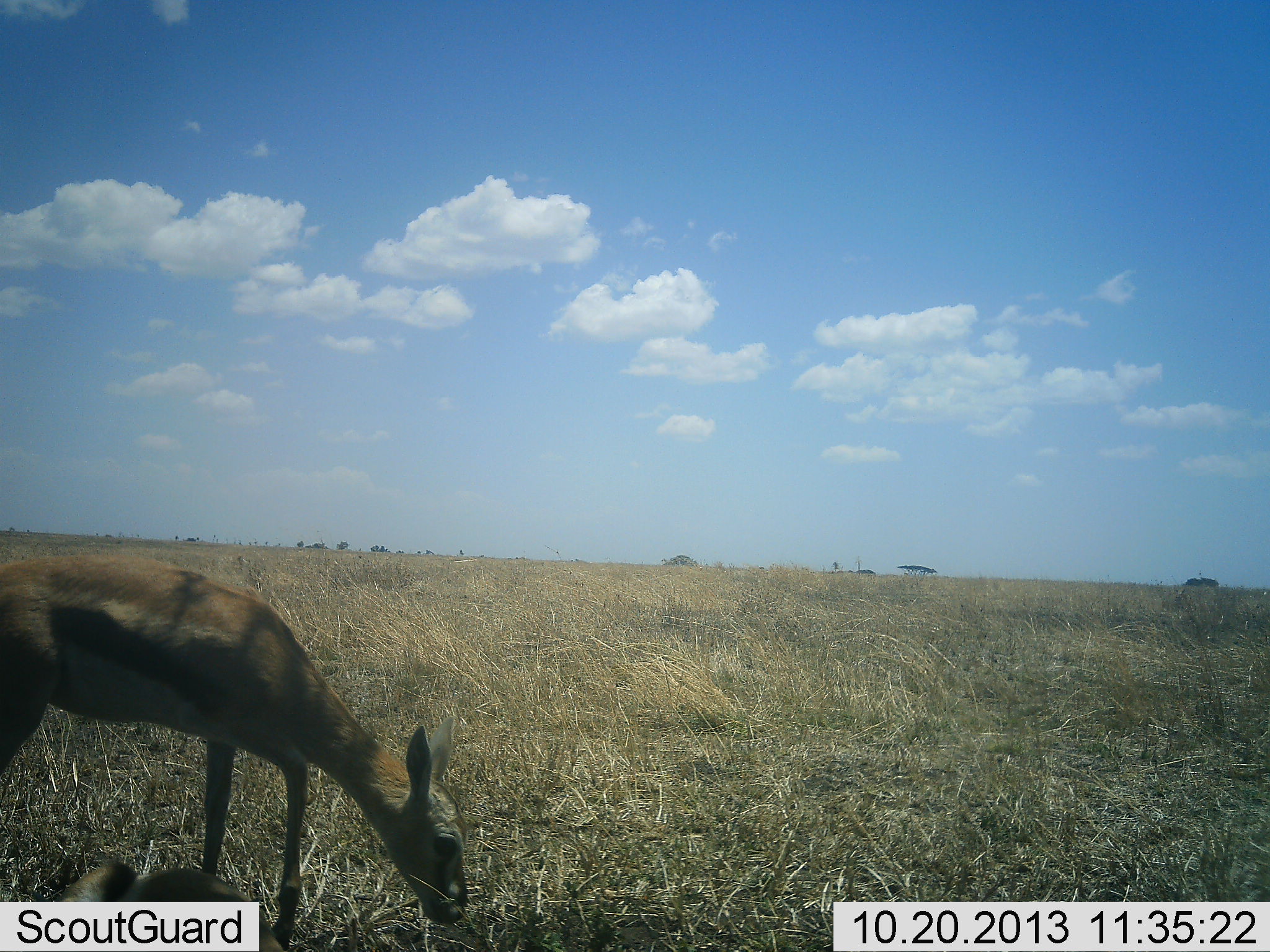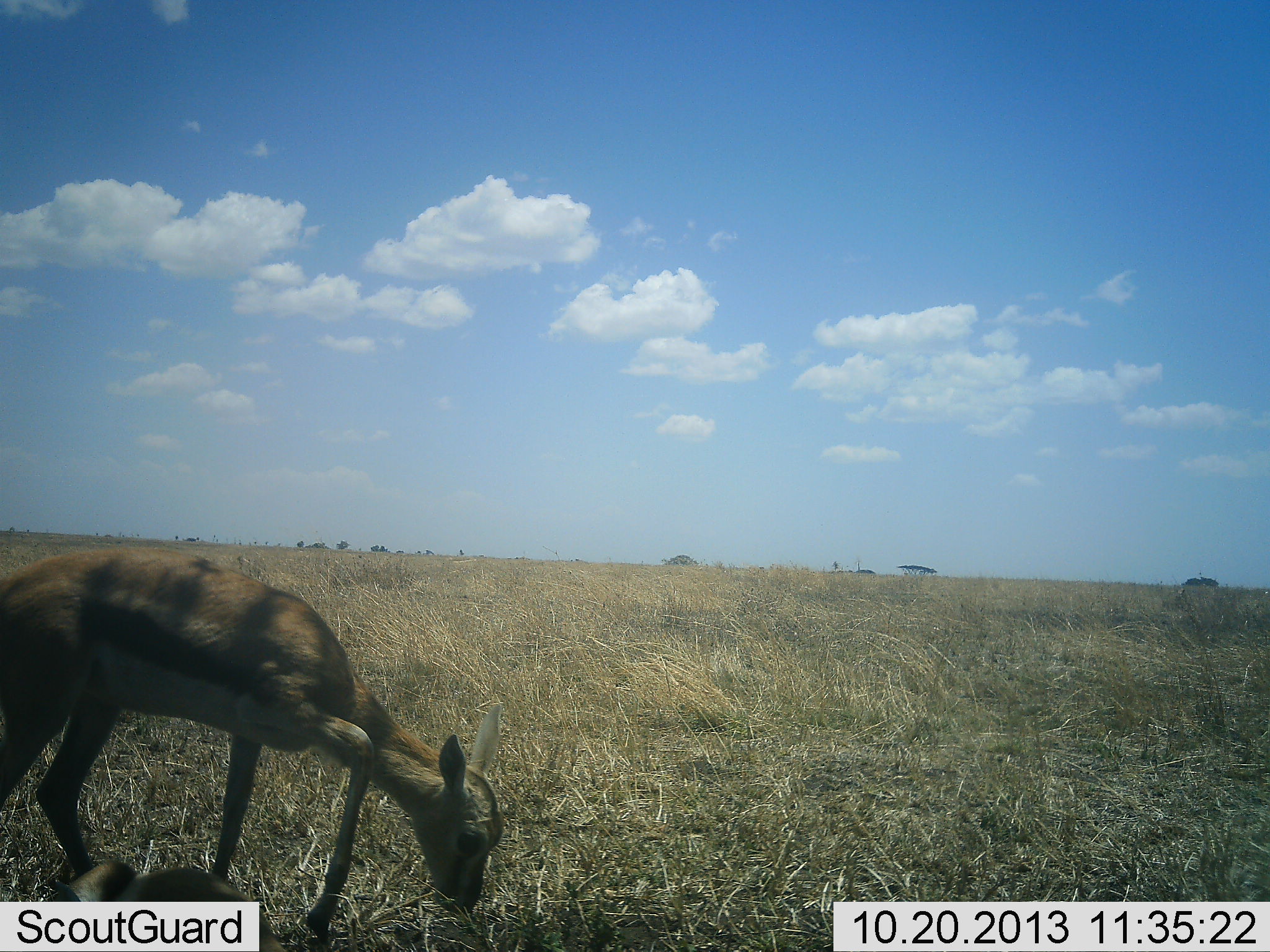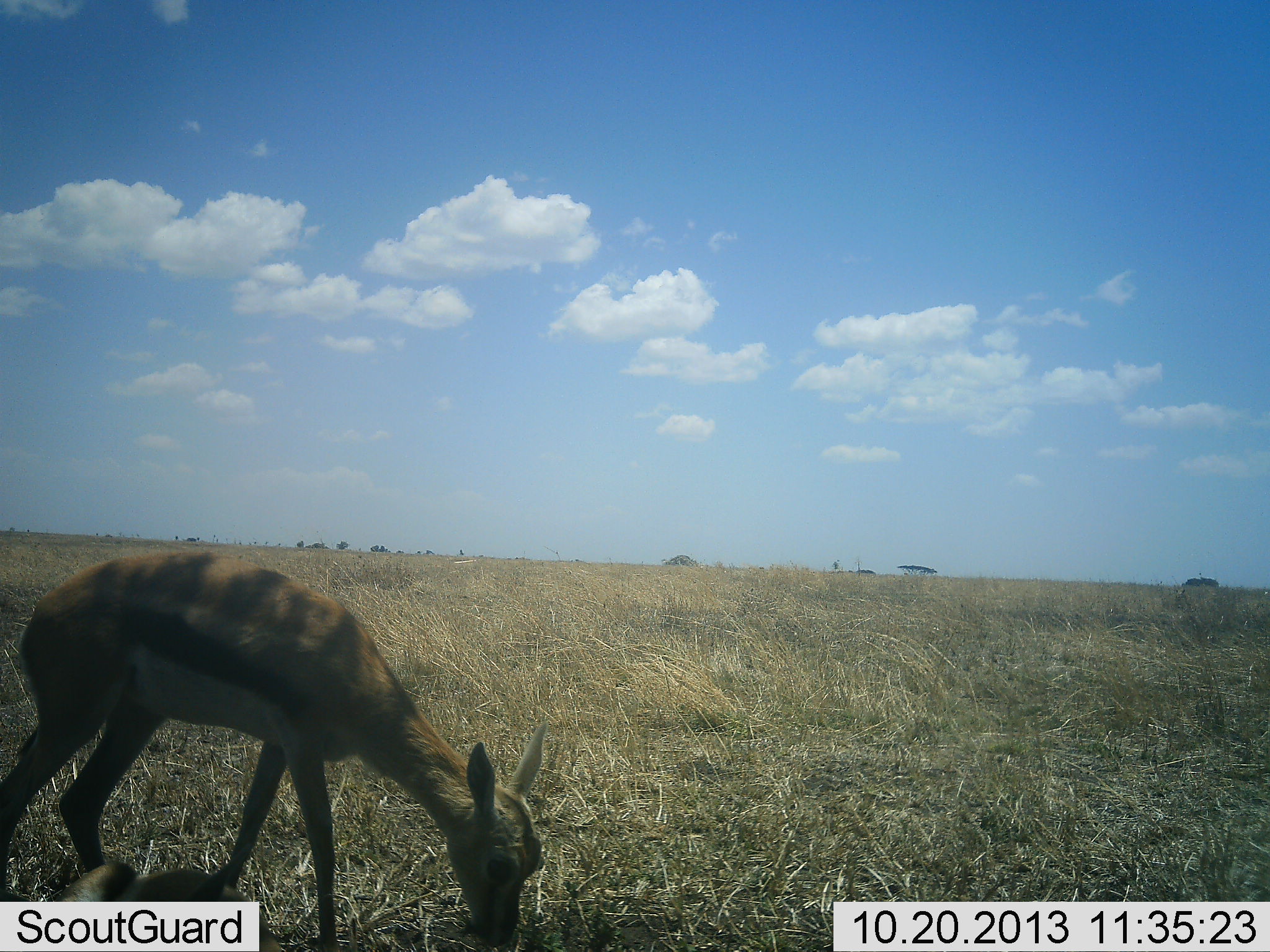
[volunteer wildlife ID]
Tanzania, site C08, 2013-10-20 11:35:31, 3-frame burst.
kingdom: Animalia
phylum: Chordata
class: Mammalia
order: Artiodactyla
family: Bovidae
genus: Eudorcas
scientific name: Eudorcas thomsonii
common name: thomson's gazelle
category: gazellethomsons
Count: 1.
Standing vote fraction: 17%.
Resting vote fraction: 10%.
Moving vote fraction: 7%.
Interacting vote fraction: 0%.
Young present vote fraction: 24%.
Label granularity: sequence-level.